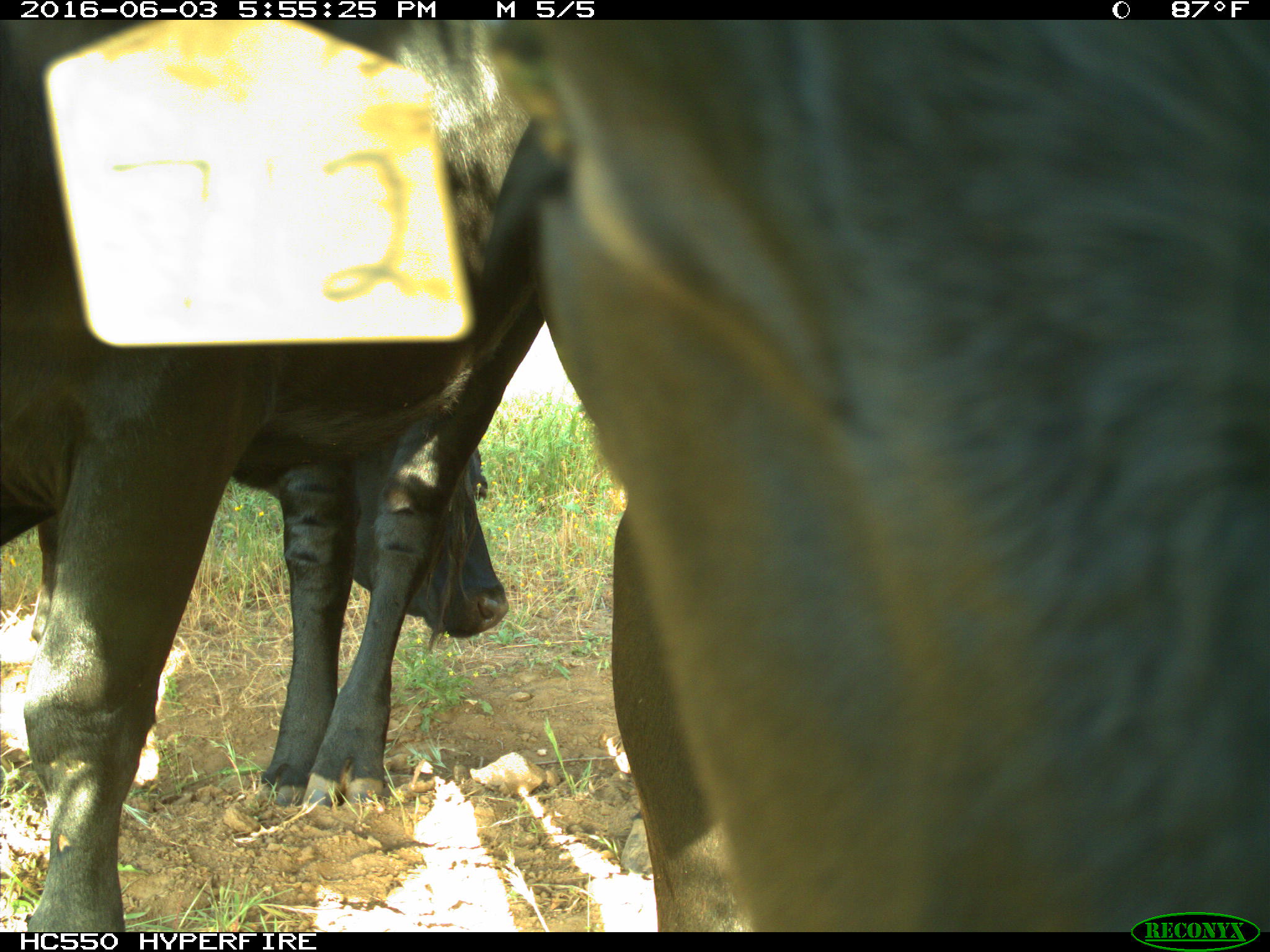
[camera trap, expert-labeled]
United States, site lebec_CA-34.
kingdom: Animalia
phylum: Chordata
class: Mammalia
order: Artiodactyla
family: Bovidae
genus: Bos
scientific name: Bos taurus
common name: domestic cow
Bos taurus (domestic cow).